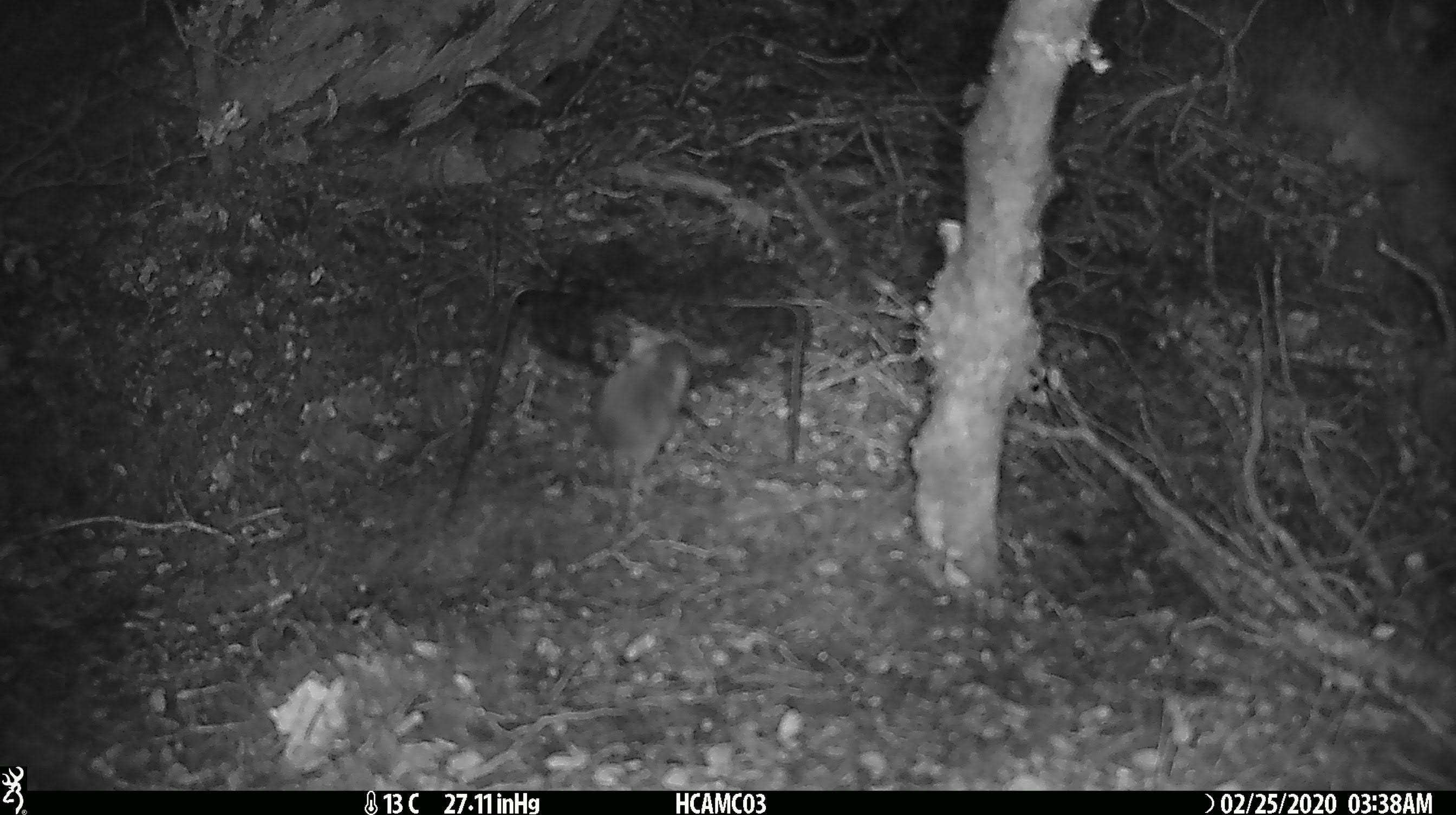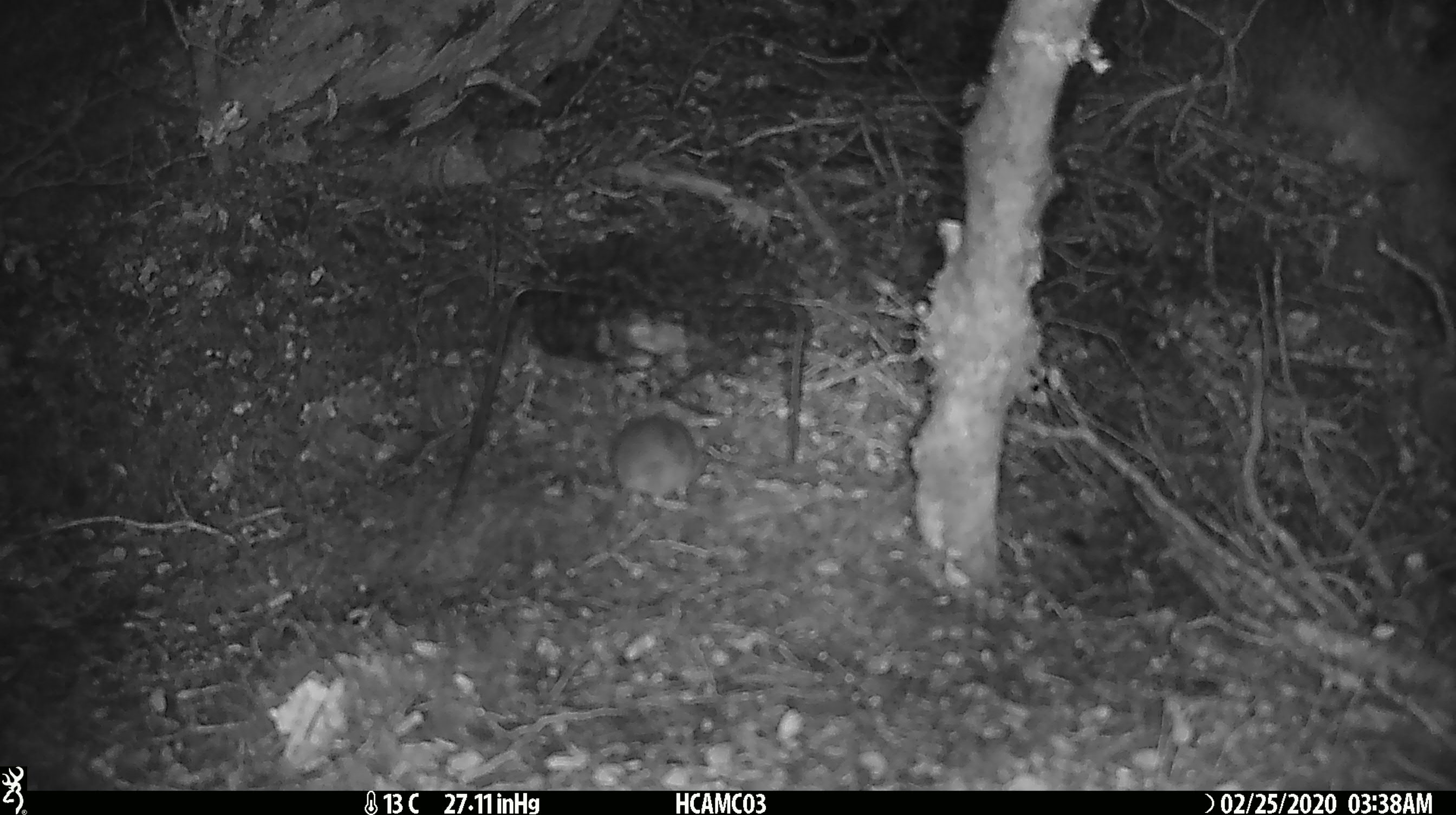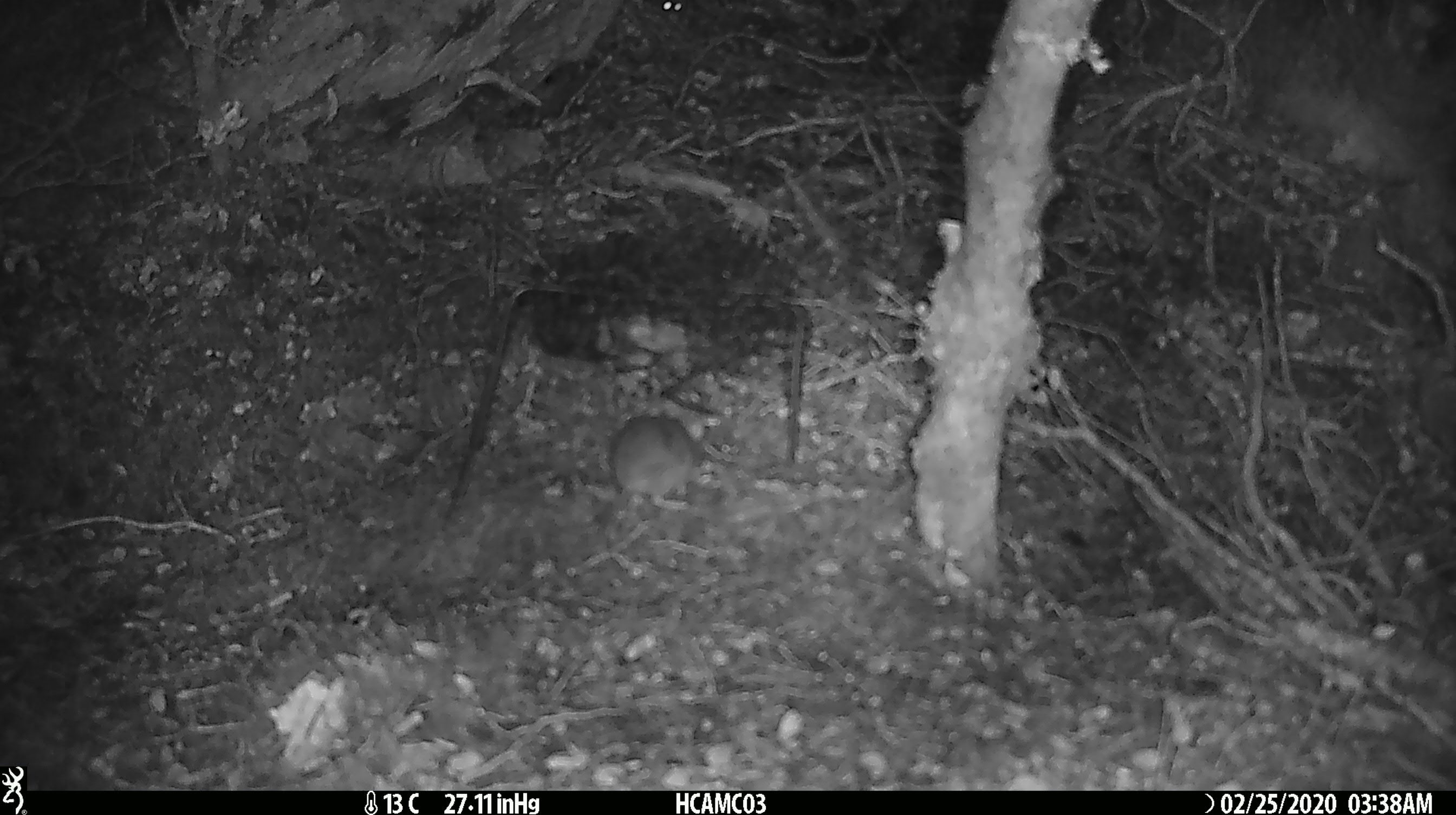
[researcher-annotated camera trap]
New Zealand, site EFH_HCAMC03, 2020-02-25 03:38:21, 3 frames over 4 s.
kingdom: Animalia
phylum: Chordata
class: Mammalia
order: Rodentia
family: Muridae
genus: Mus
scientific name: Mus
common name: mouse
Mouse (Mus).